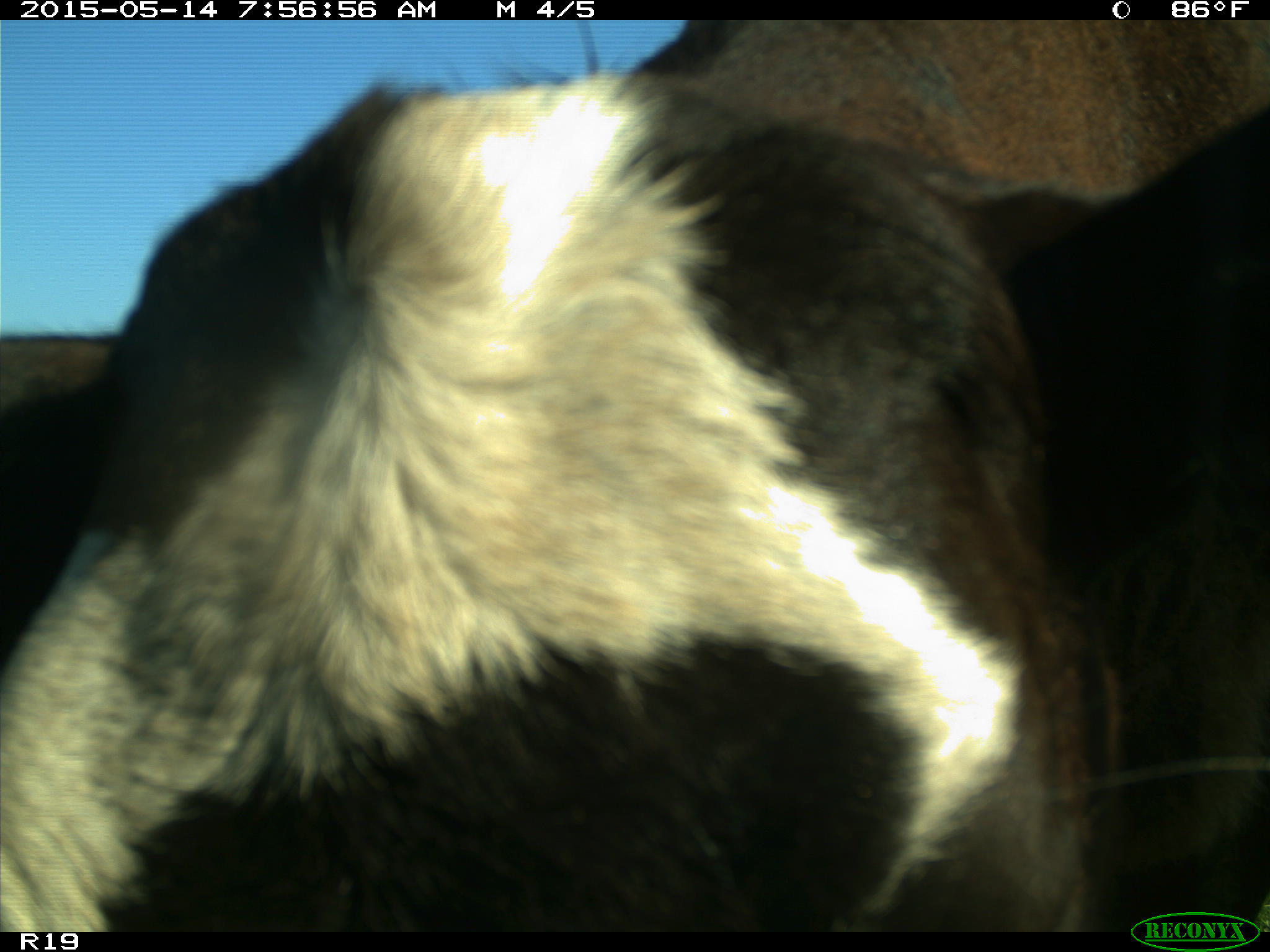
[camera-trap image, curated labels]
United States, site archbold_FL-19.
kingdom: Animalia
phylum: Chordata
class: Mammalia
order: Artiodactyla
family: Bovidae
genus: Bos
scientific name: Bos taurus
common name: domestic cow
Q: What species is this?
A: Bos taurus (domestic cow).